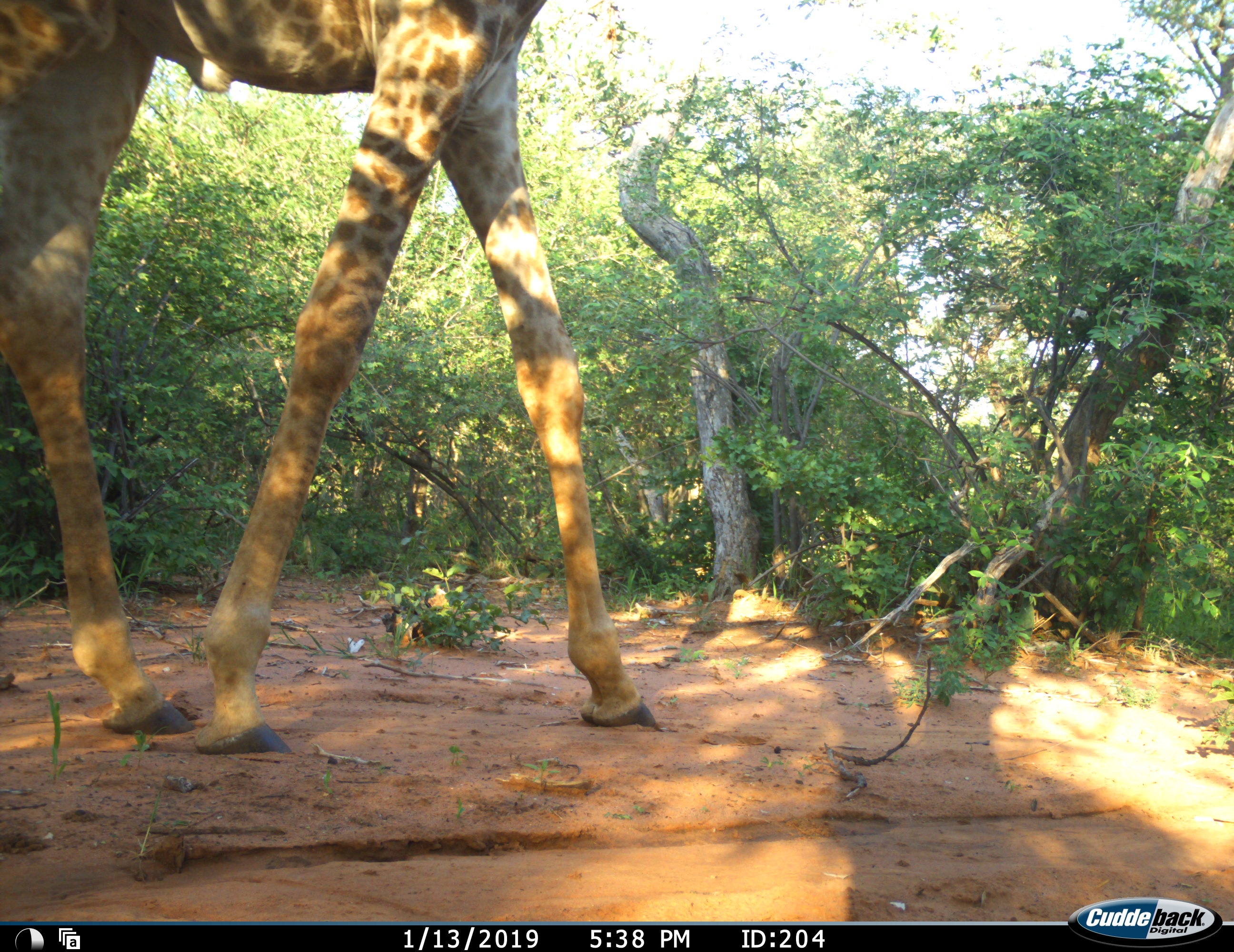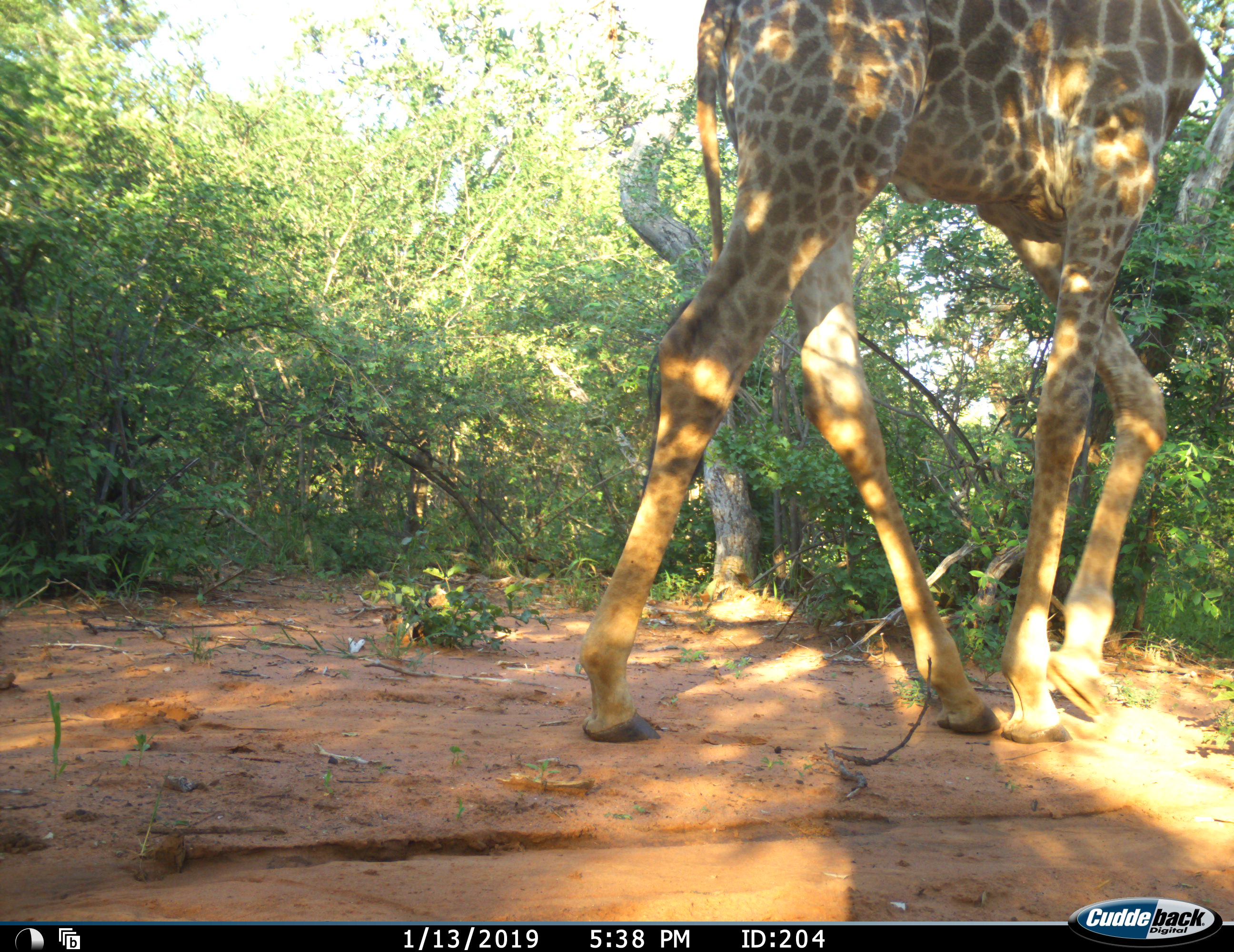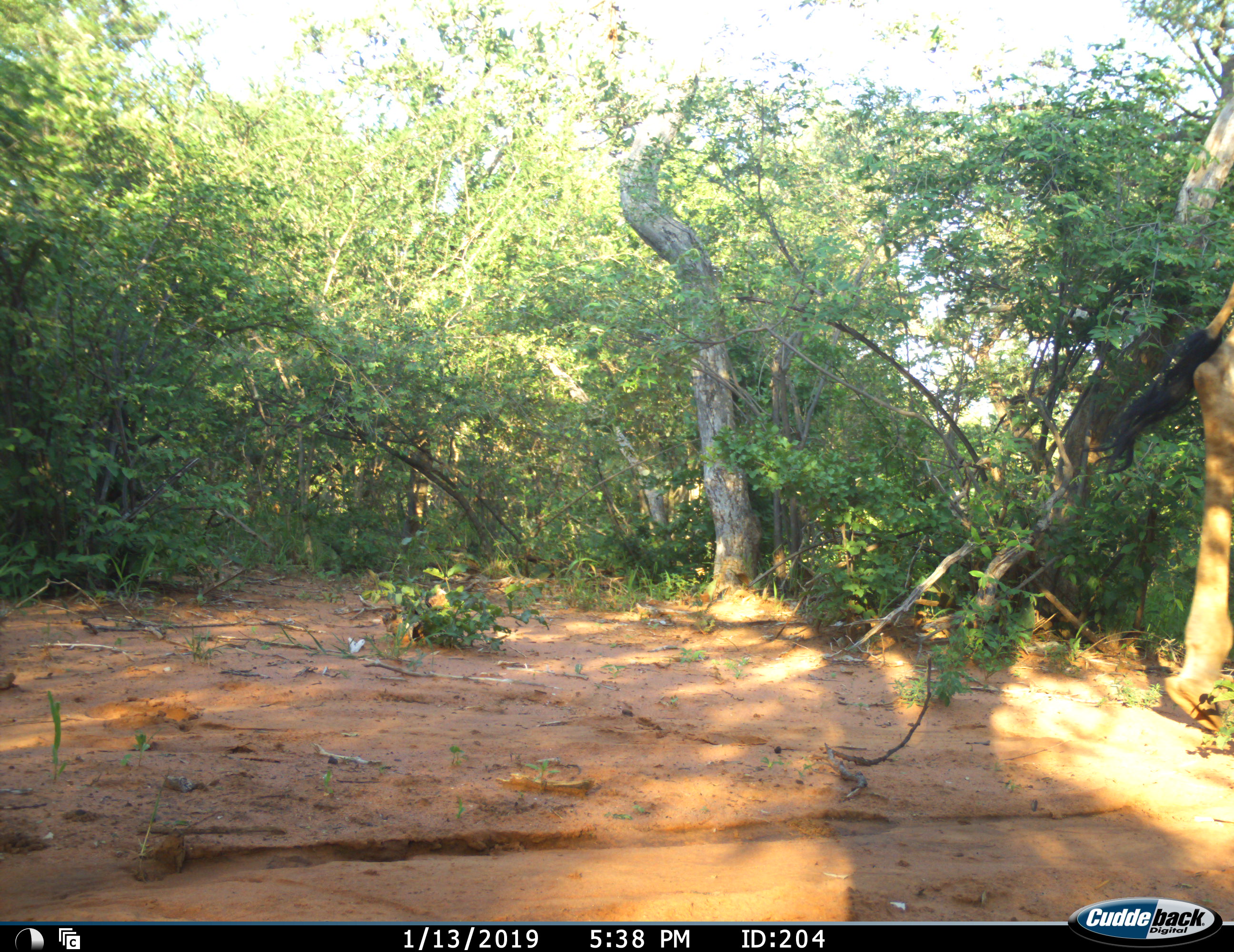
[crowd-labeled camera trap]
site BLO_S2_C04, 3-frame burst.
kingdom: Animalia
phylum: Chordata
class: Mammalia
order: Artiodactyla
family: Giraffidae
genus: Giraffa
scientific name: Giraffa camelopardalis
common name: giraffe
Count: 1.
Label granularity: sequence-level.